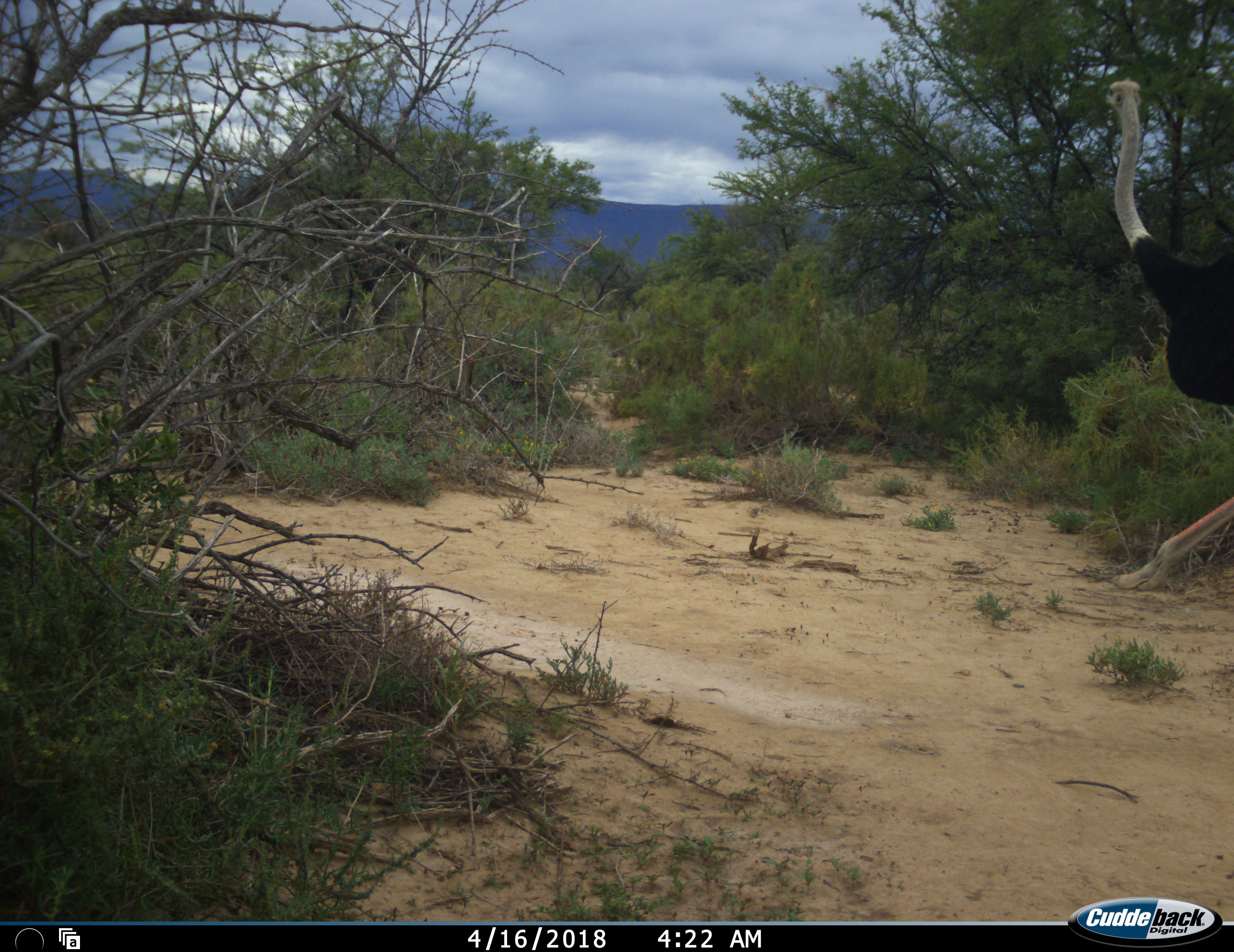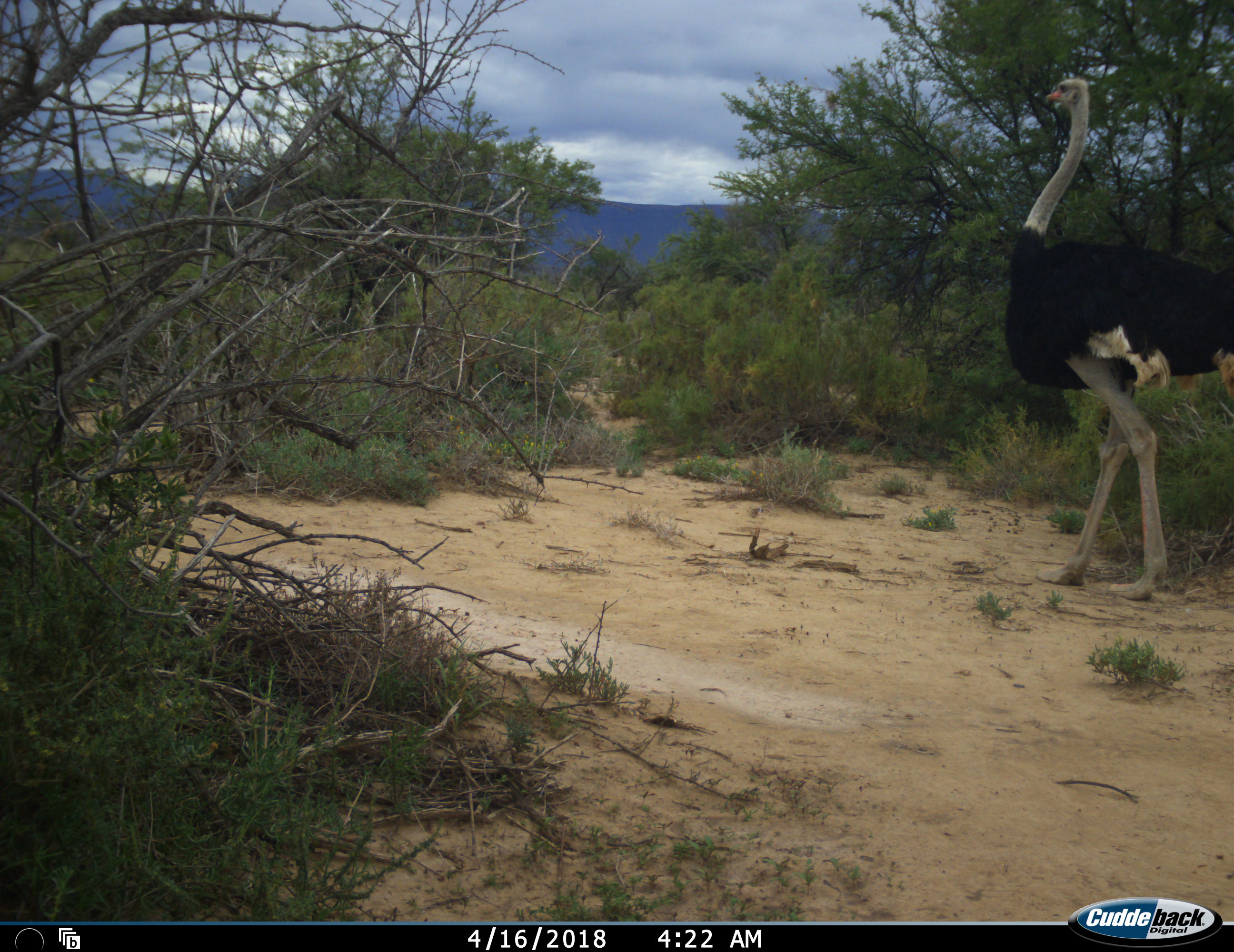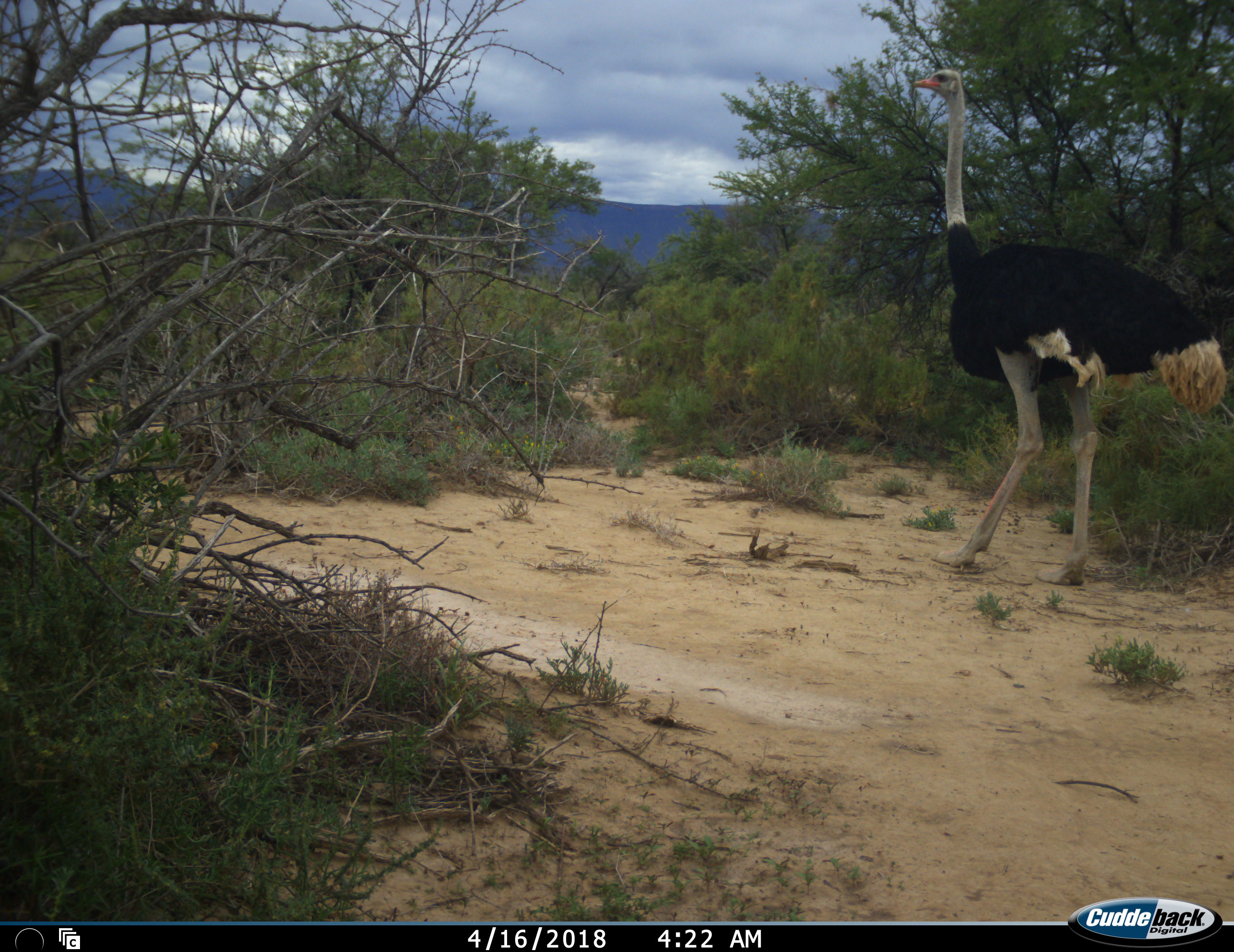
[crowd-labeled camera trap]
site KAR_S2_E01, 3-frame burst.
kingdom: Animalia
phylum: Chordata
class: Aves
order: Struthioniformes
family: Struthionidae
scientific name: Struthionidae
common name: ostrich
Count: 1.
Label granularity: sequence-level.